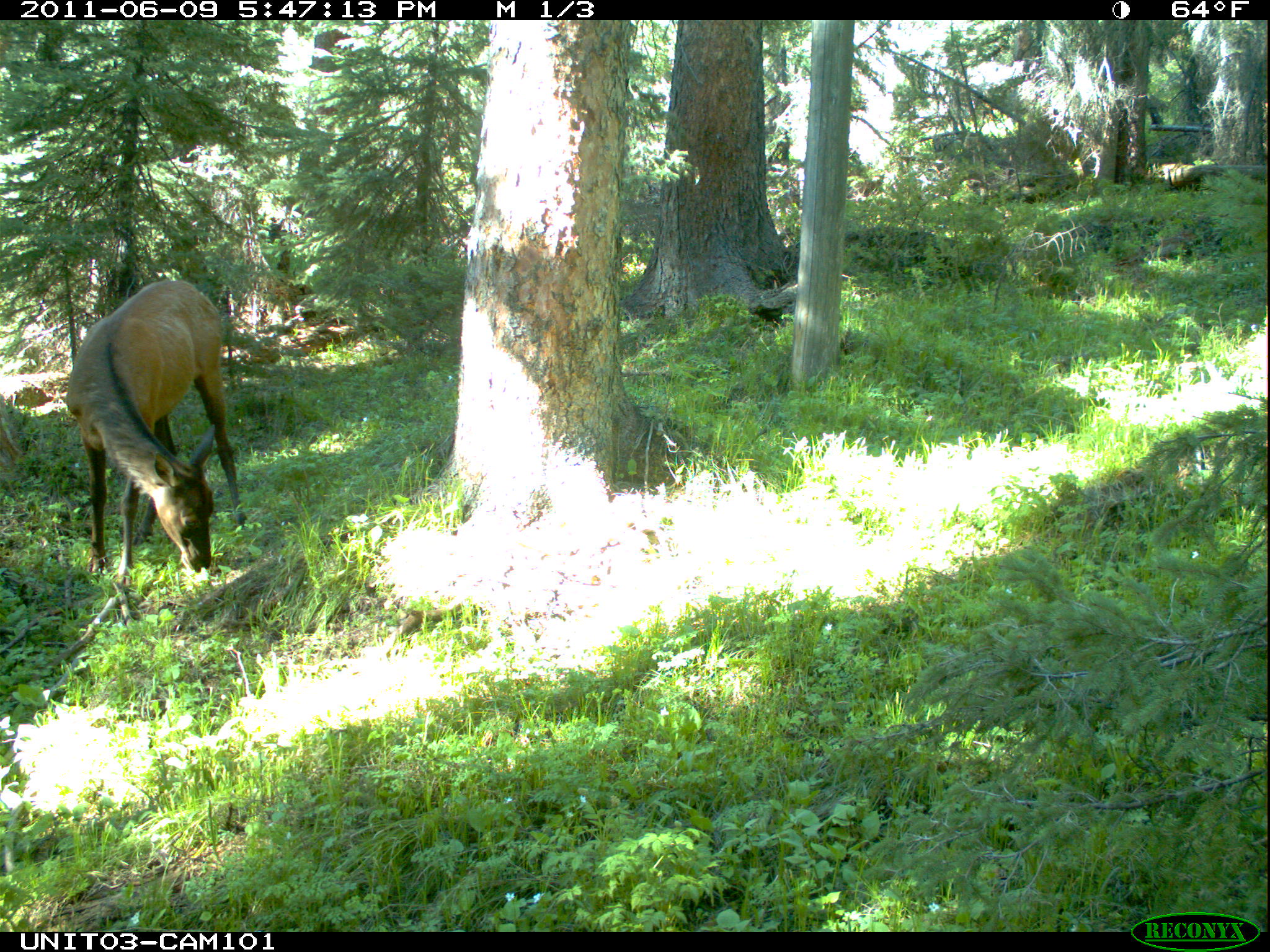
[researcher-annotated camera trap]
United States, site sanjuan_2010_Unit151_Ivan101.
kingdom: Animalia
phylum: Chordata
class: Mammalia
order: Artiodactyla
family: Cervidae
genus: Cervus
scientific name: Cervus elaphus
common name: red deer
Cervus elaphus (red deer).